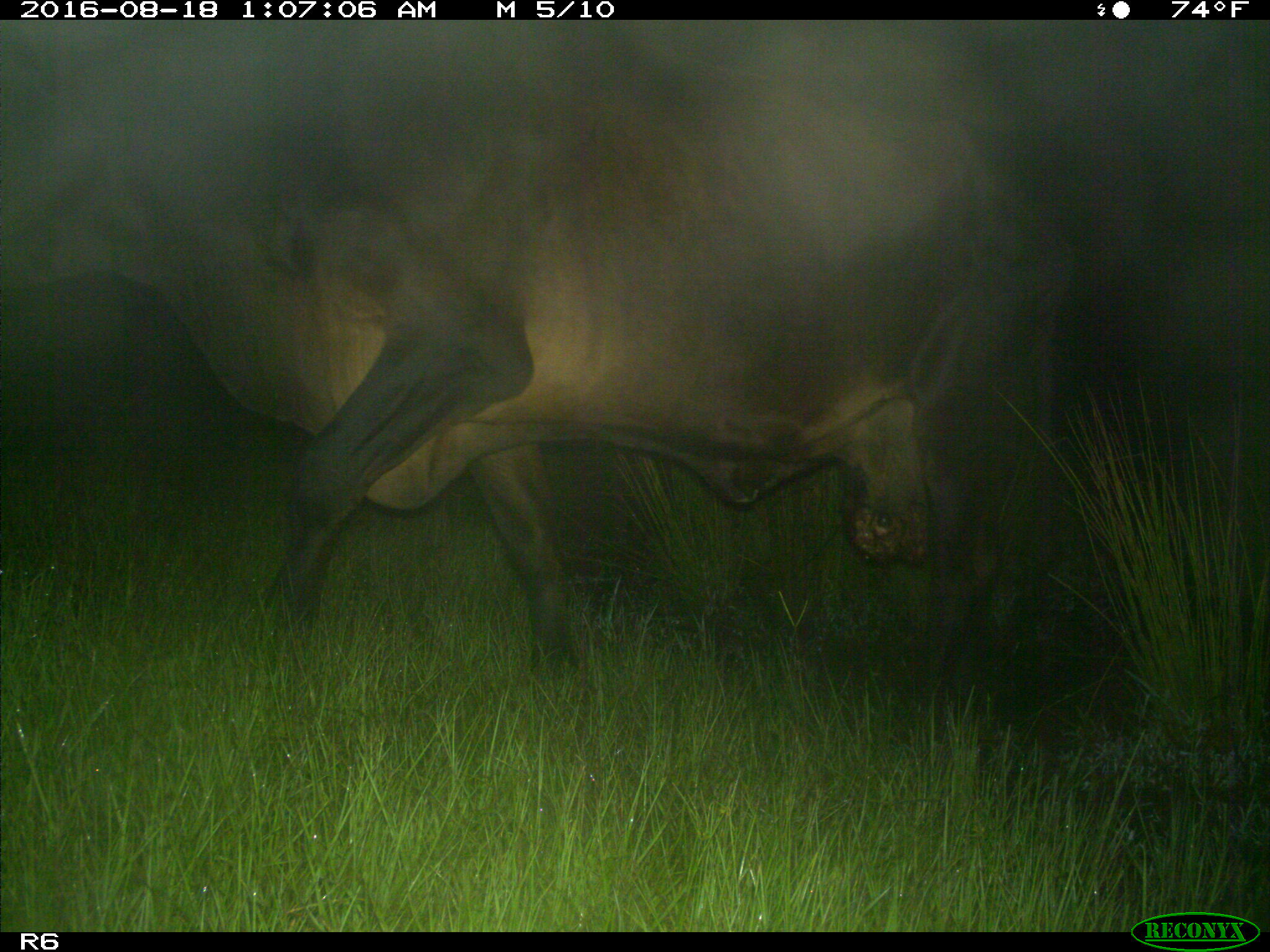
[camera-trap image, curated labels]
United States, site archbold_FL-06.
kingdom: Animalia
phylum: Chordata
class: Mammalia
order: Artiodactyla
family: Bovidae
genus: Bos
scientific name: Bos taurus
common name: domestic cow